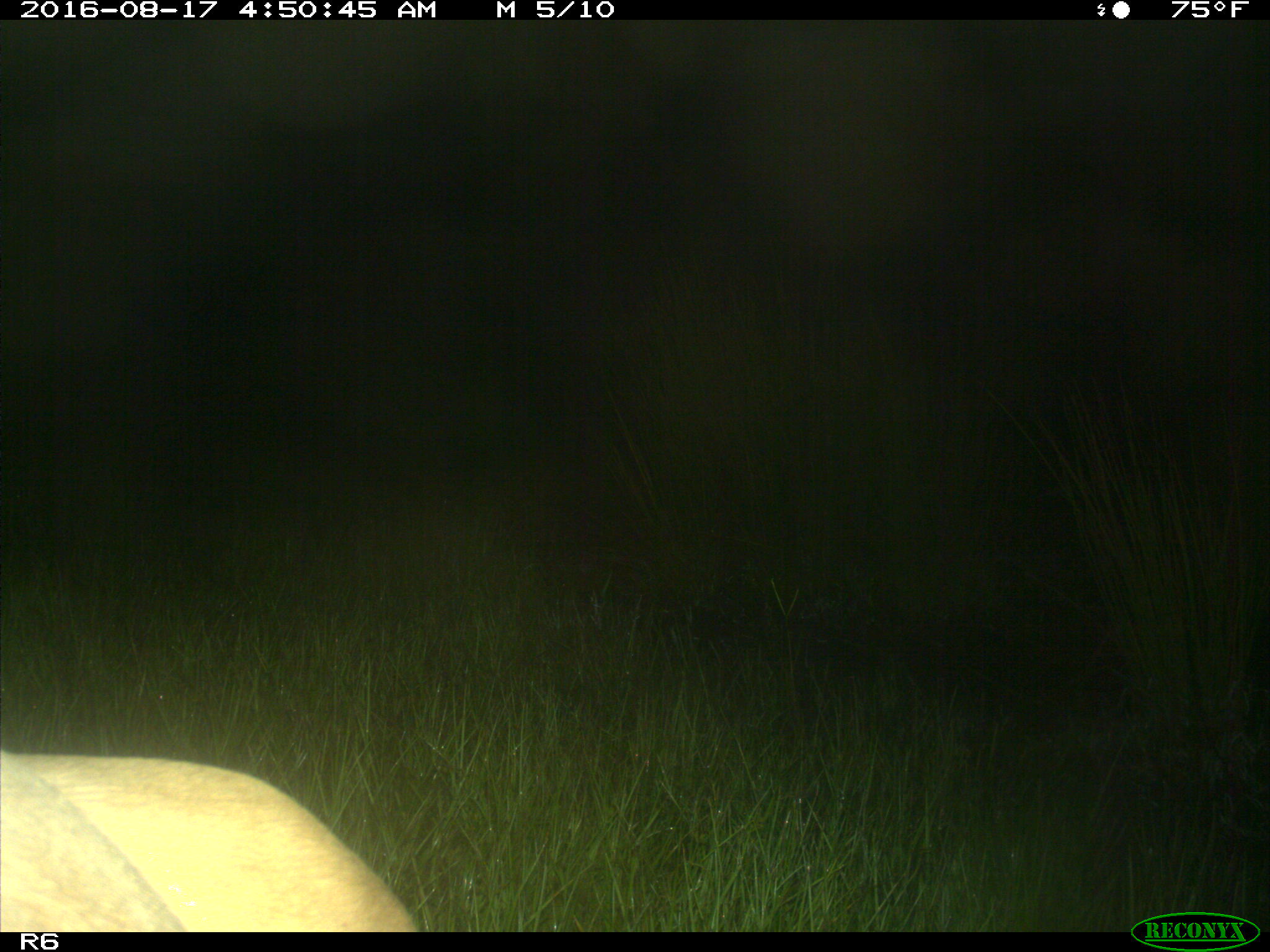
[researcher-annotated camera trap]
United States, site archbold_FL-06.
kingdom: Animalia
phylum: Chordata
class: Mammalia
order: Artiodactyla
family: Bovidae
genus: Bos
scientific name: Bos taurus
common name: domestic cow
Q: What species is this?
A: Bos taurus (domestic cow).